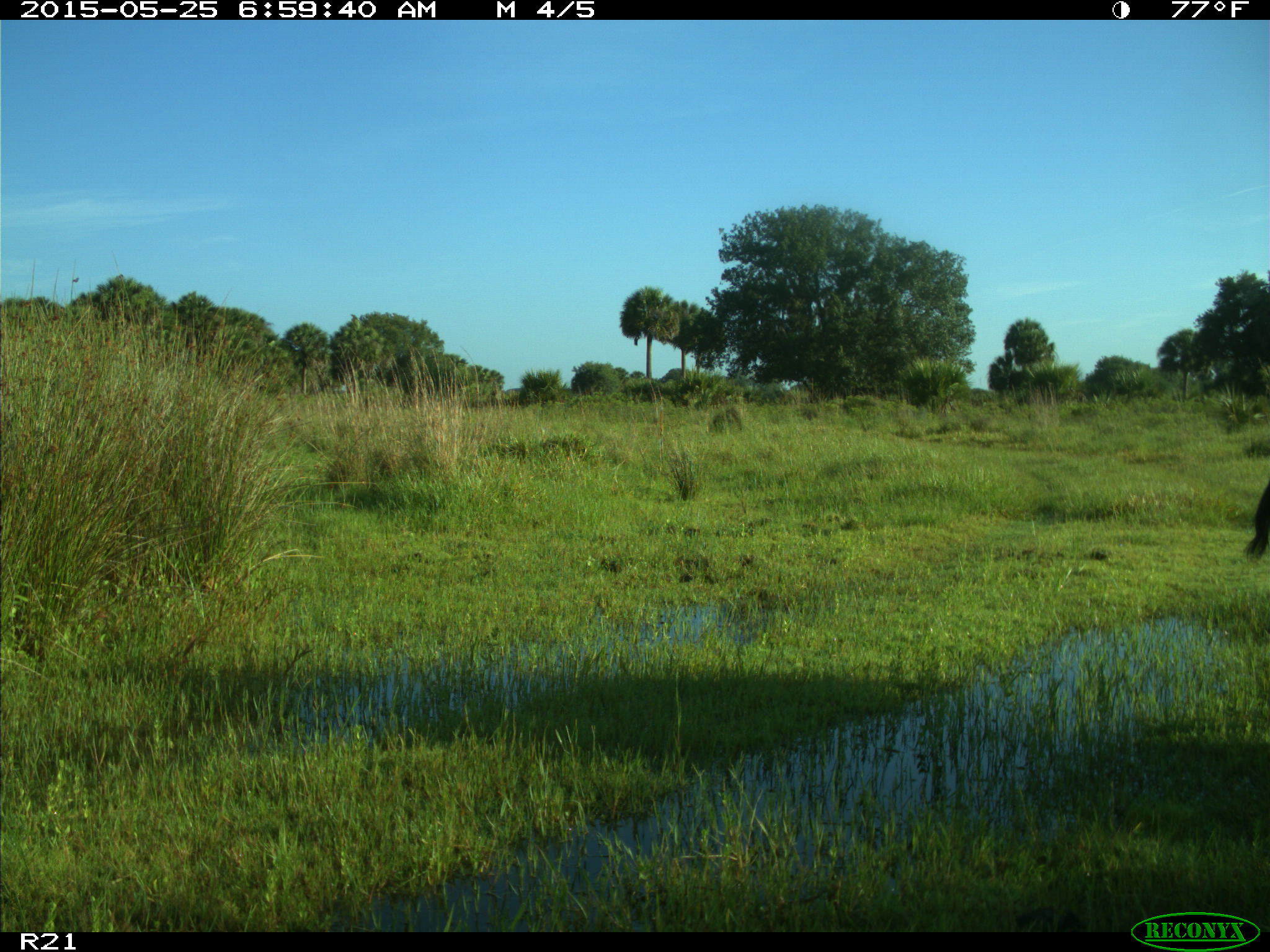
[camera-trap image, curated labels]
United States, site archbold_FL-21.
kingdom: Animalia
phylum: Chordata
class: Mammalia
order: Artiodactyla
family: Bovidae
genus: Bos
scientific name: Bos taurus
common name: domestic cow